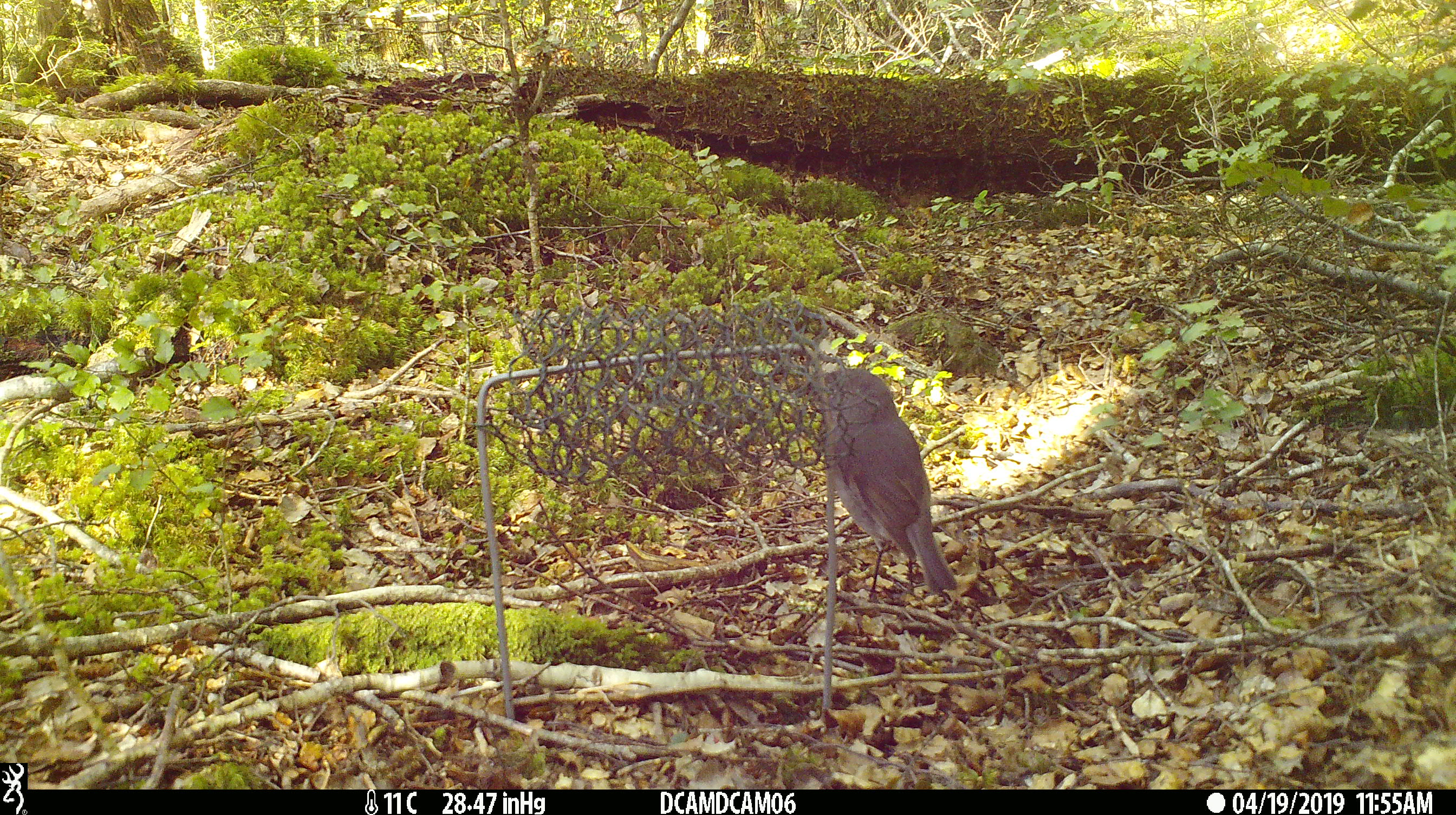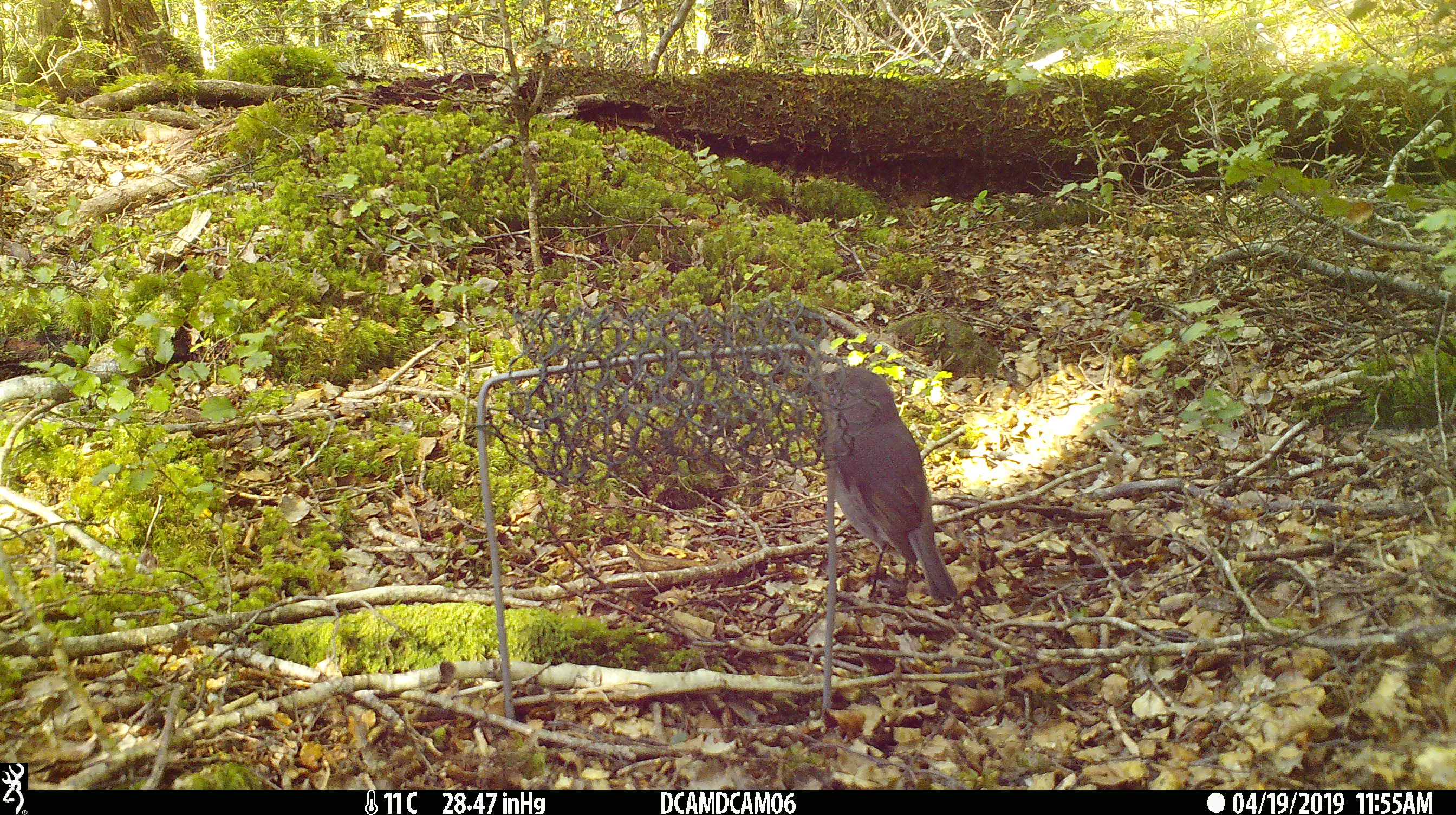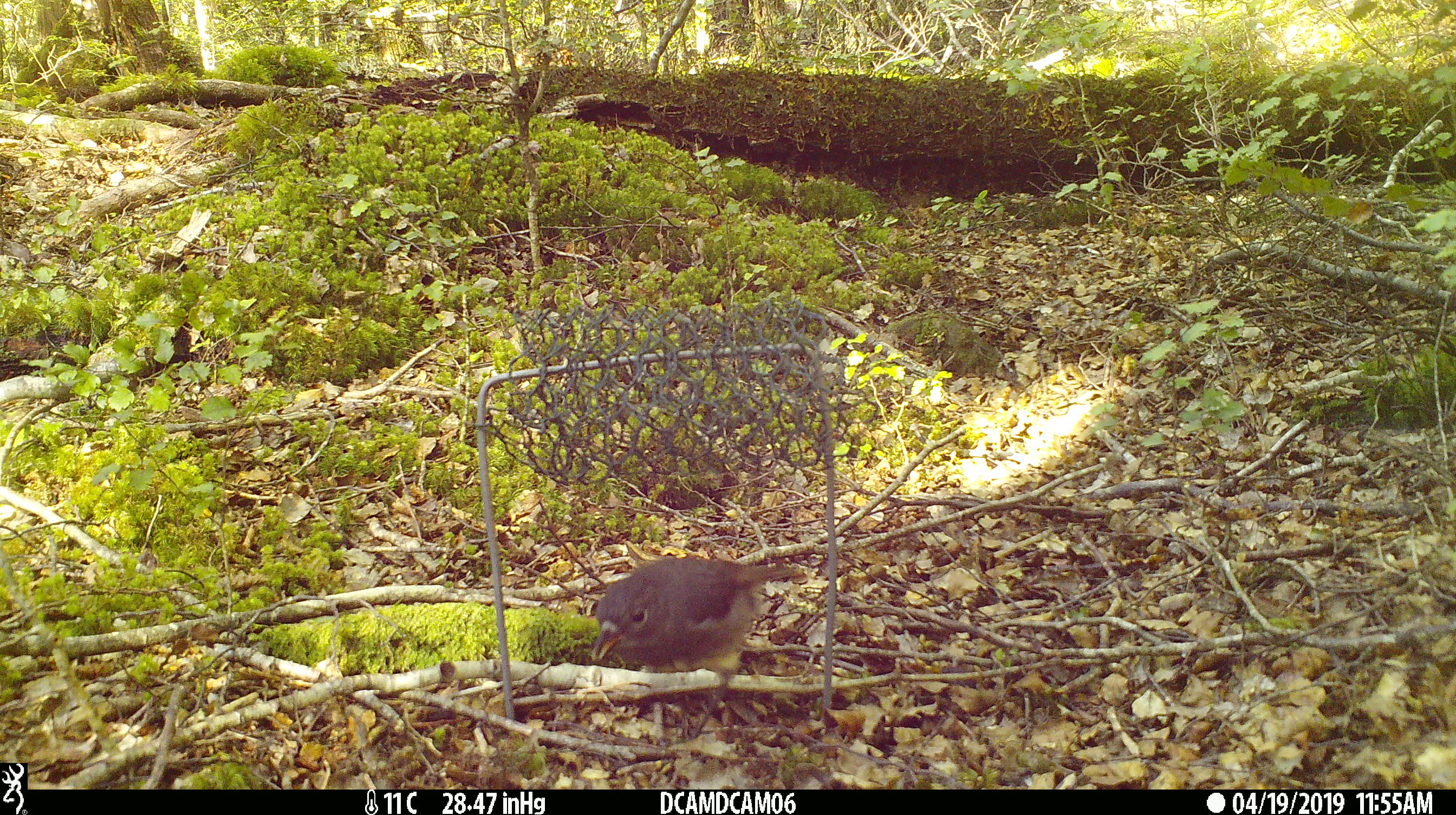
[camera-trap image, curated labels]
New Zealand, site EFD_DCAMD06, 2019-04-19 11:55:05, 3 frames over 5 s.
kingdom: Animalia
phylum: Chordata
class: Aves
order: Passeriformes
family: Petroicidae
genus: Petroica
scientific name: Petroica australis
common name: new zealand robin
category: robin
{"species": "robin (new zealand robin) (Petroica australis)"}